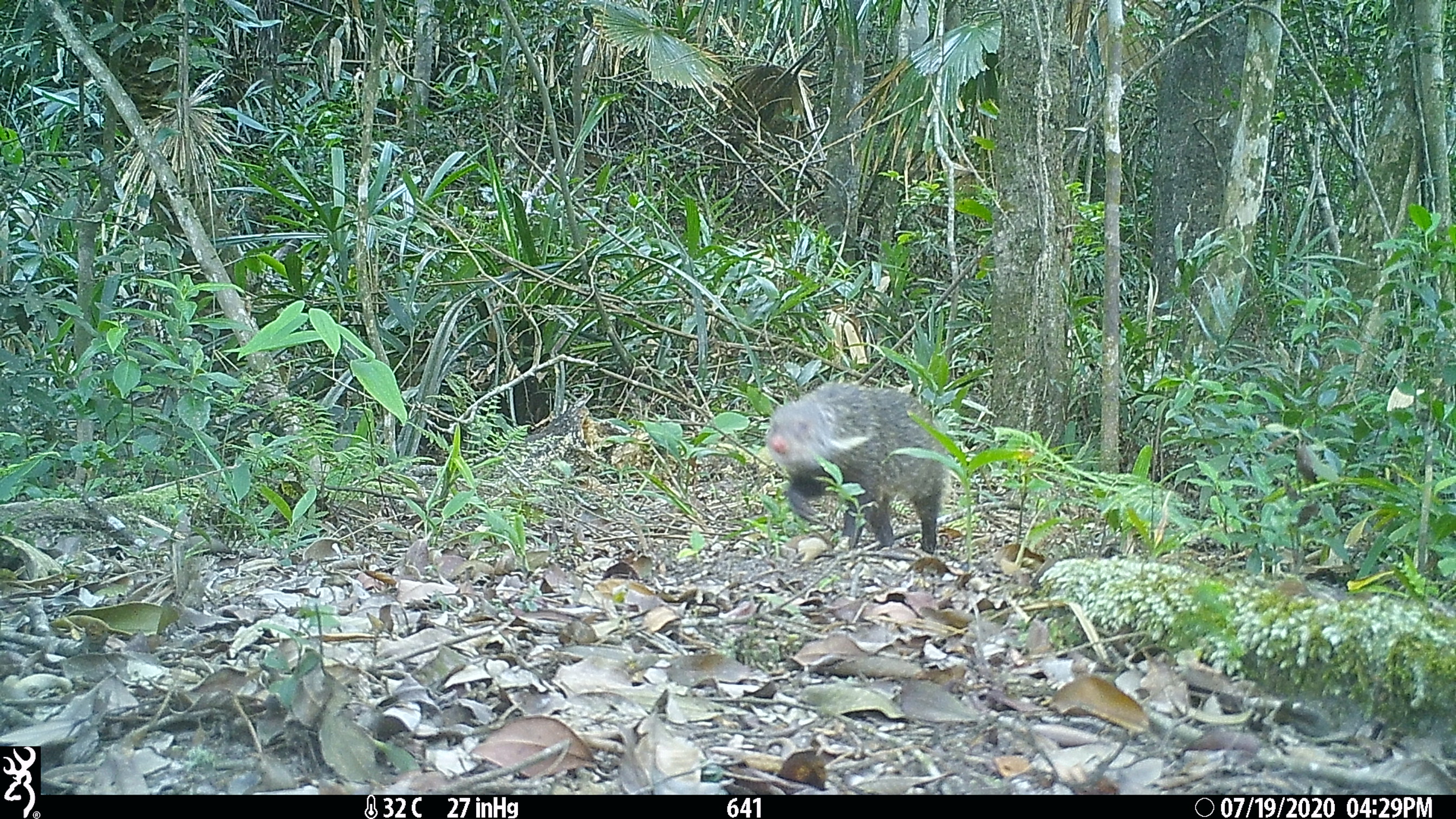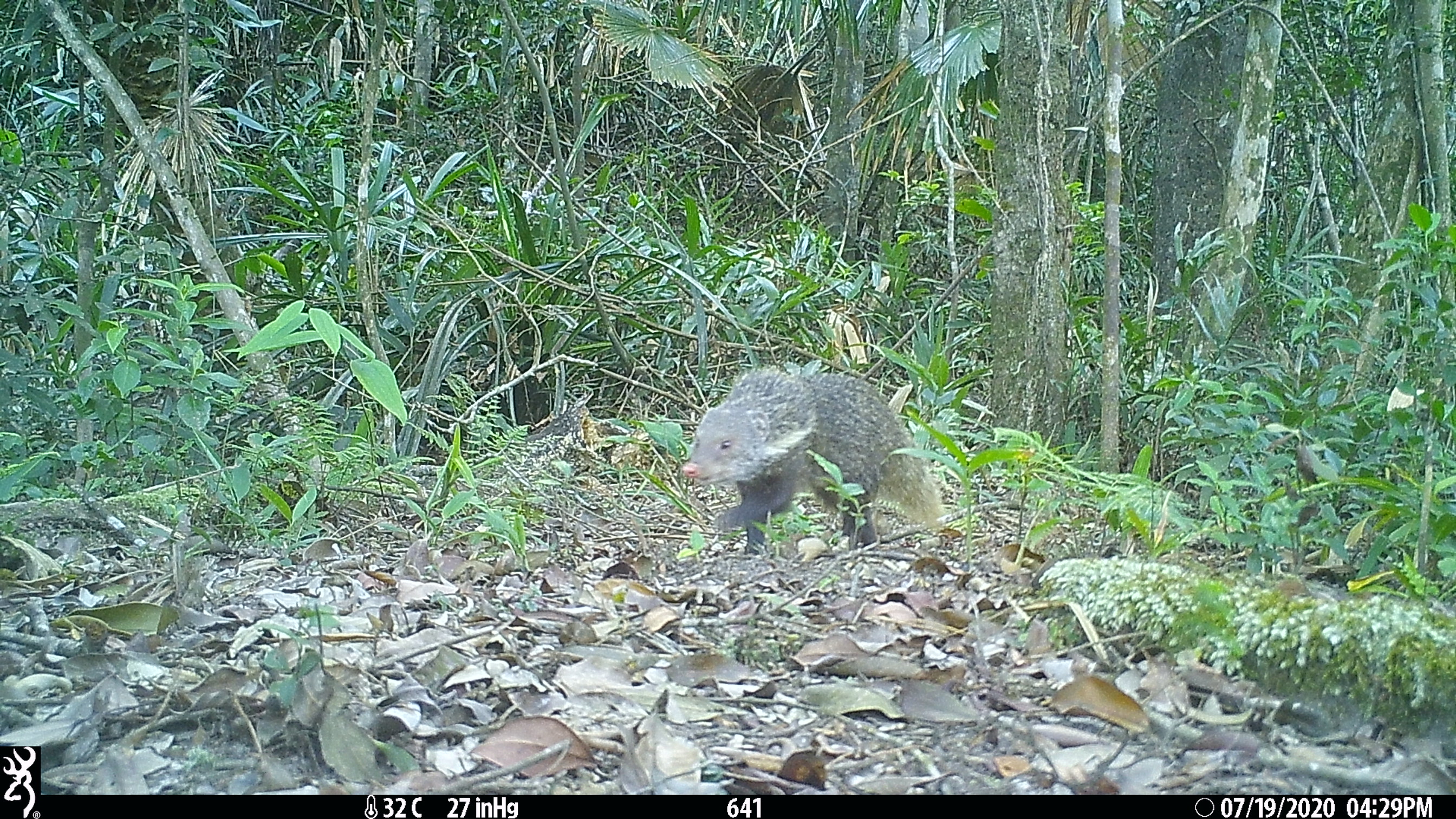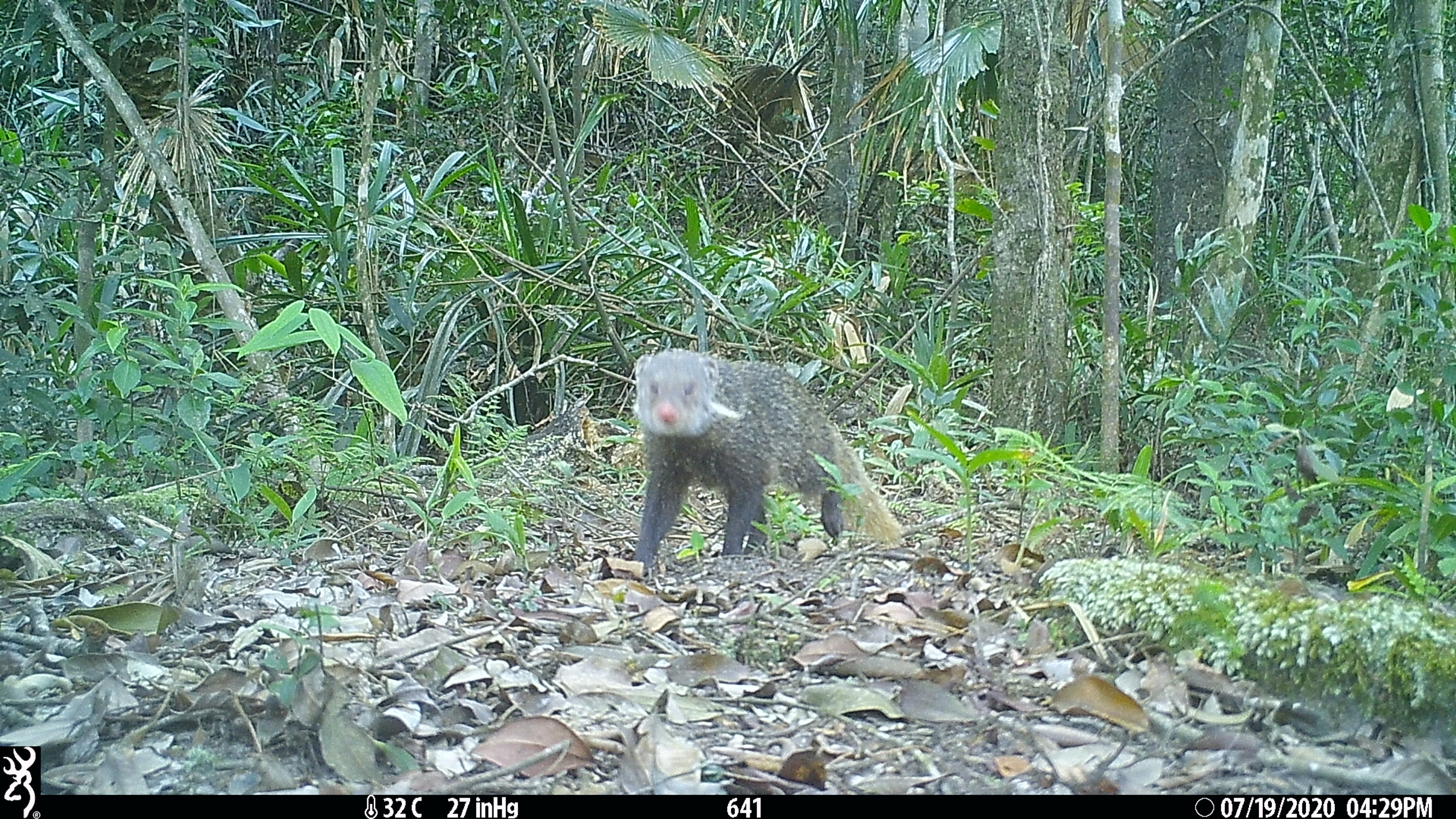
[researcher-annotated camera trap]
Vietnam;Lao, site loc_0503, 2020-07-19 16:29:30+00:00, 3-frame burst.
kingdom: Animalia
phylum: Chordata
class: Mammalia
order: Carnivora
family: Herpestidae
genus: Urva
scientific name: Urva urva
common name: crab-eating mongoose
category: crab eating mongoose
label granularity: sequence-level